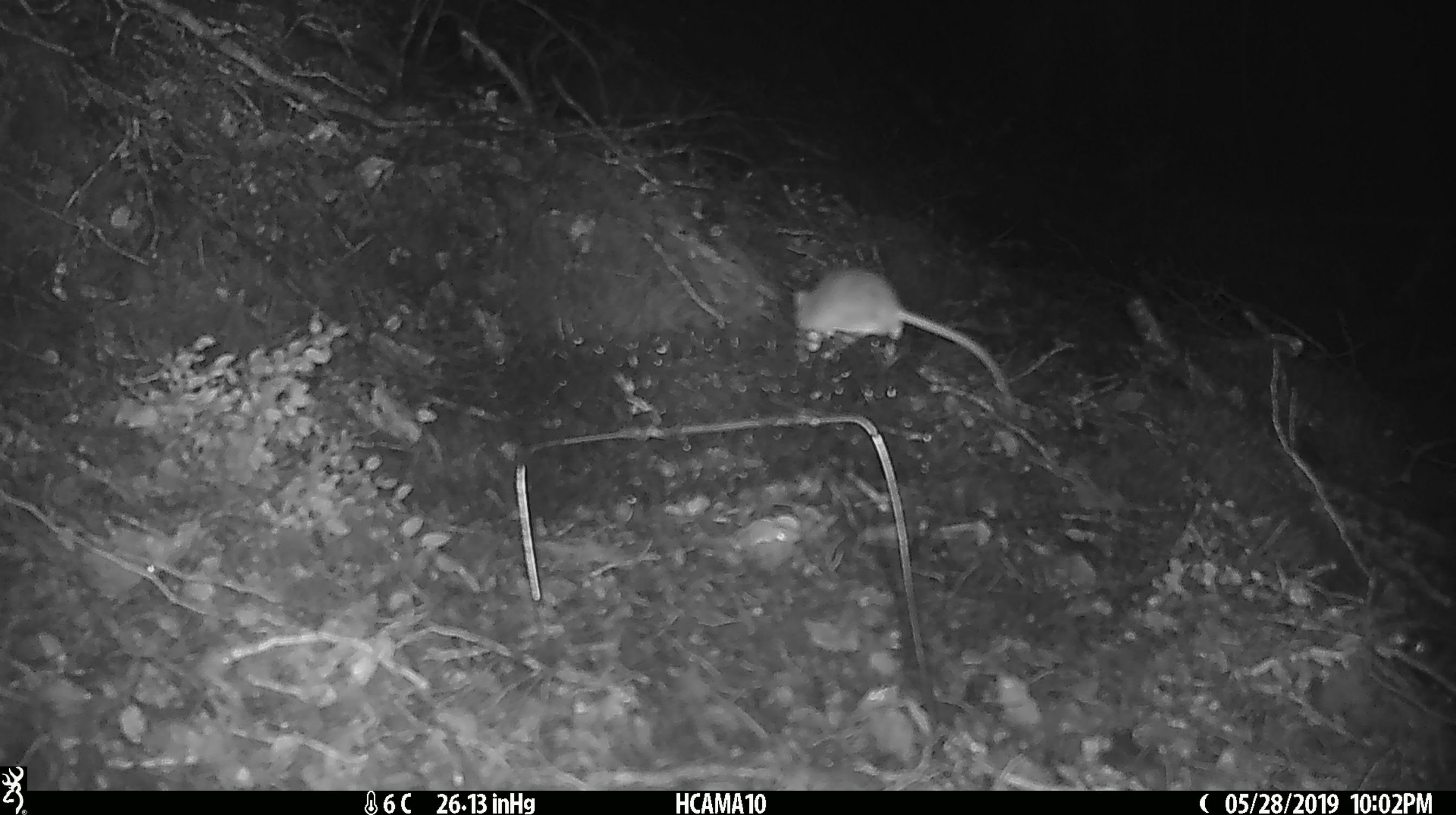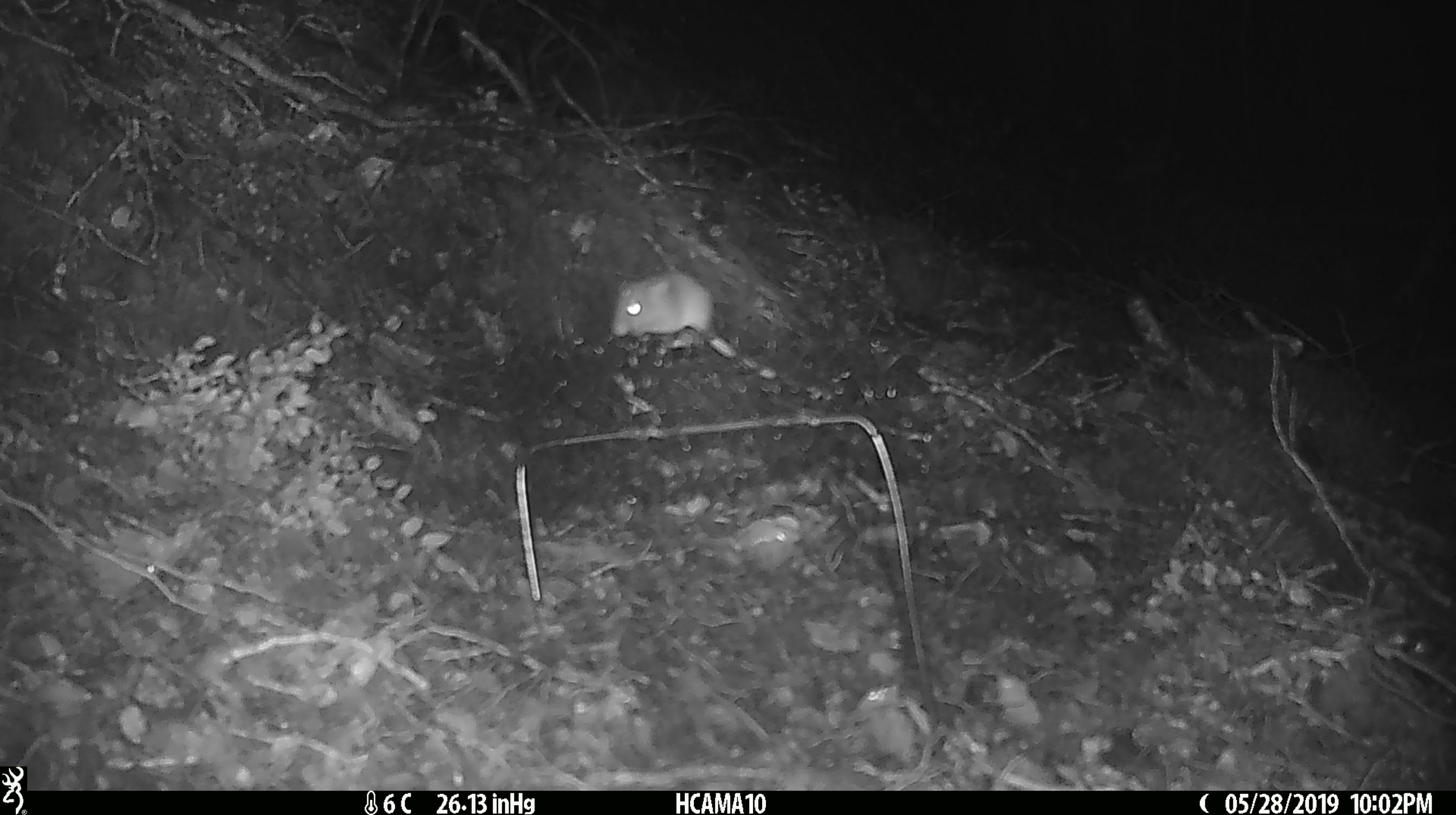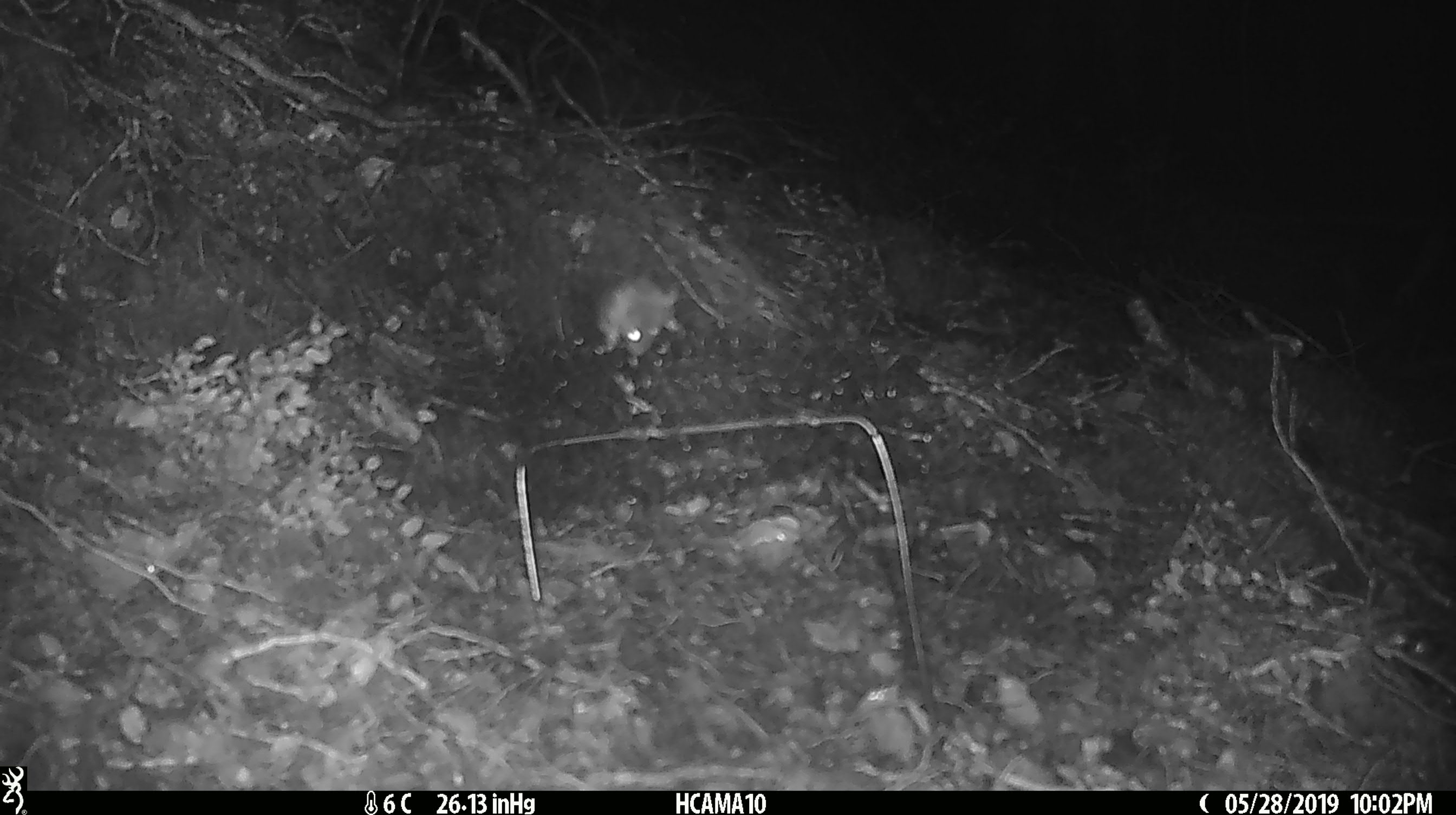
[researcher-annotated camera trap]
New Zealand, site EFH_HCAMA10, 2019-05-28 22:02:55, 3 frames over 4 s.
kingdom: Animalia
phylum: Chordata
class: Mammalia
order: Rodentia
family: Muridae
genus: Mus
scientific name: Mus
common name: mouse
Mouse (Mus).